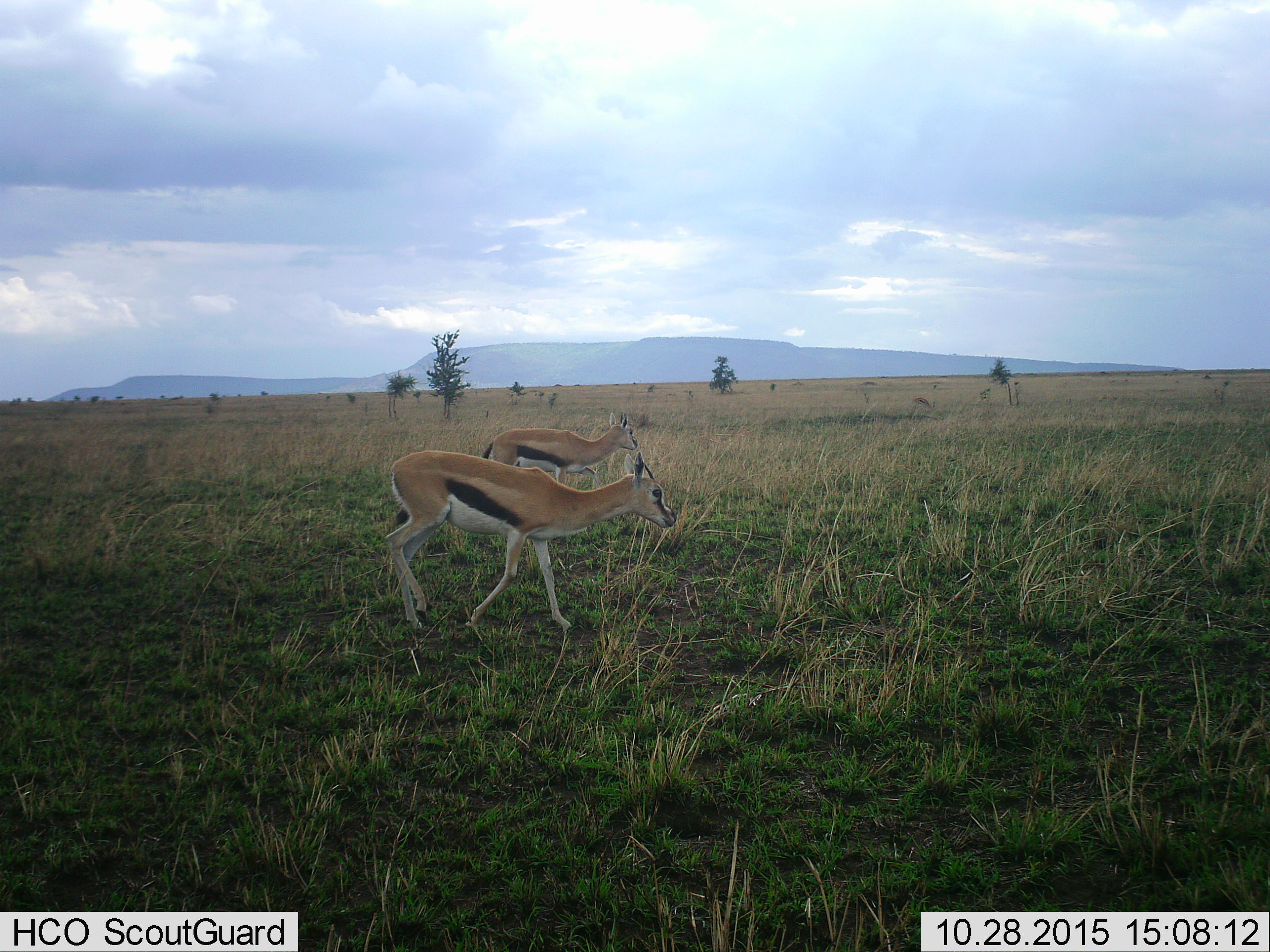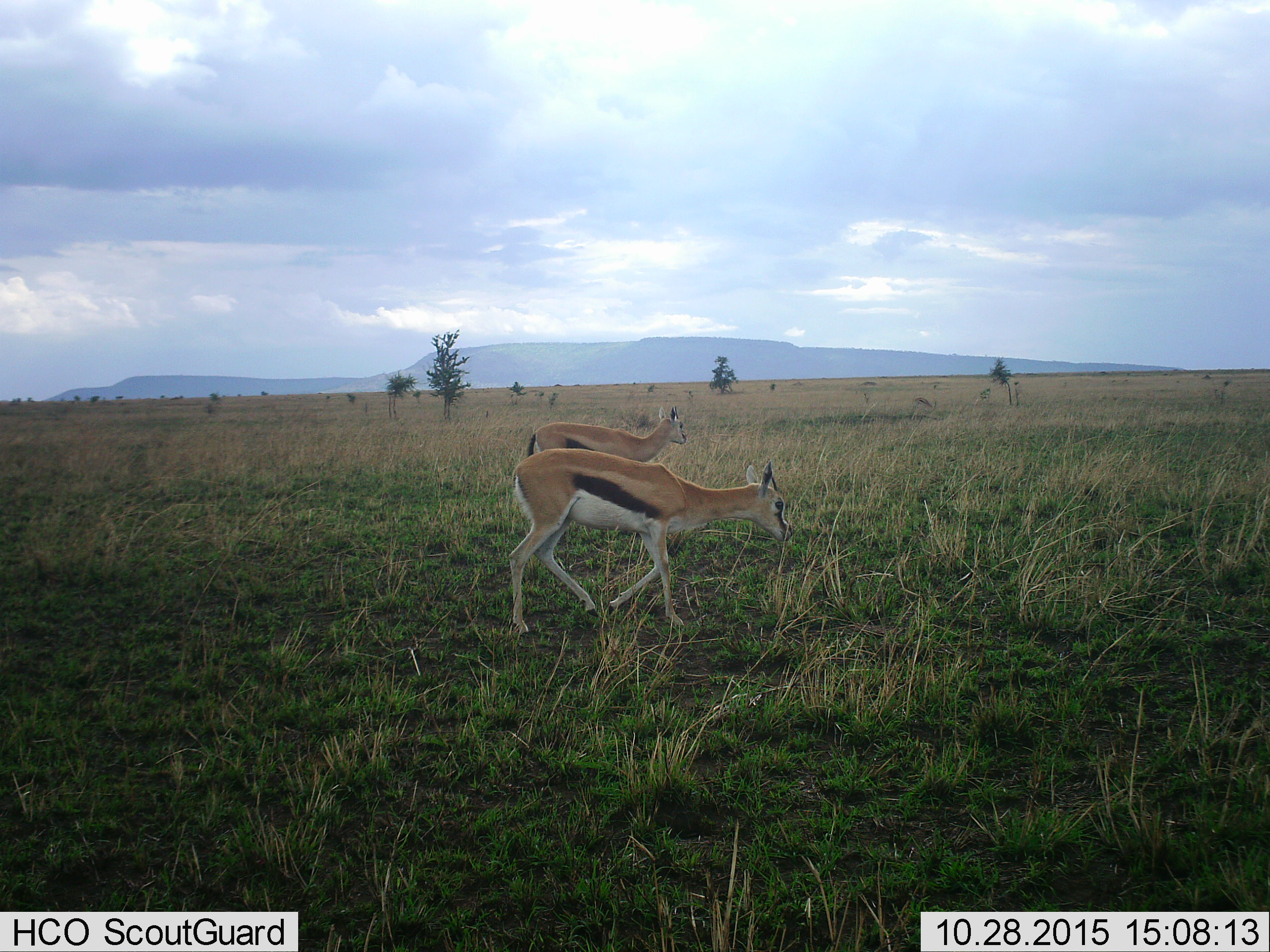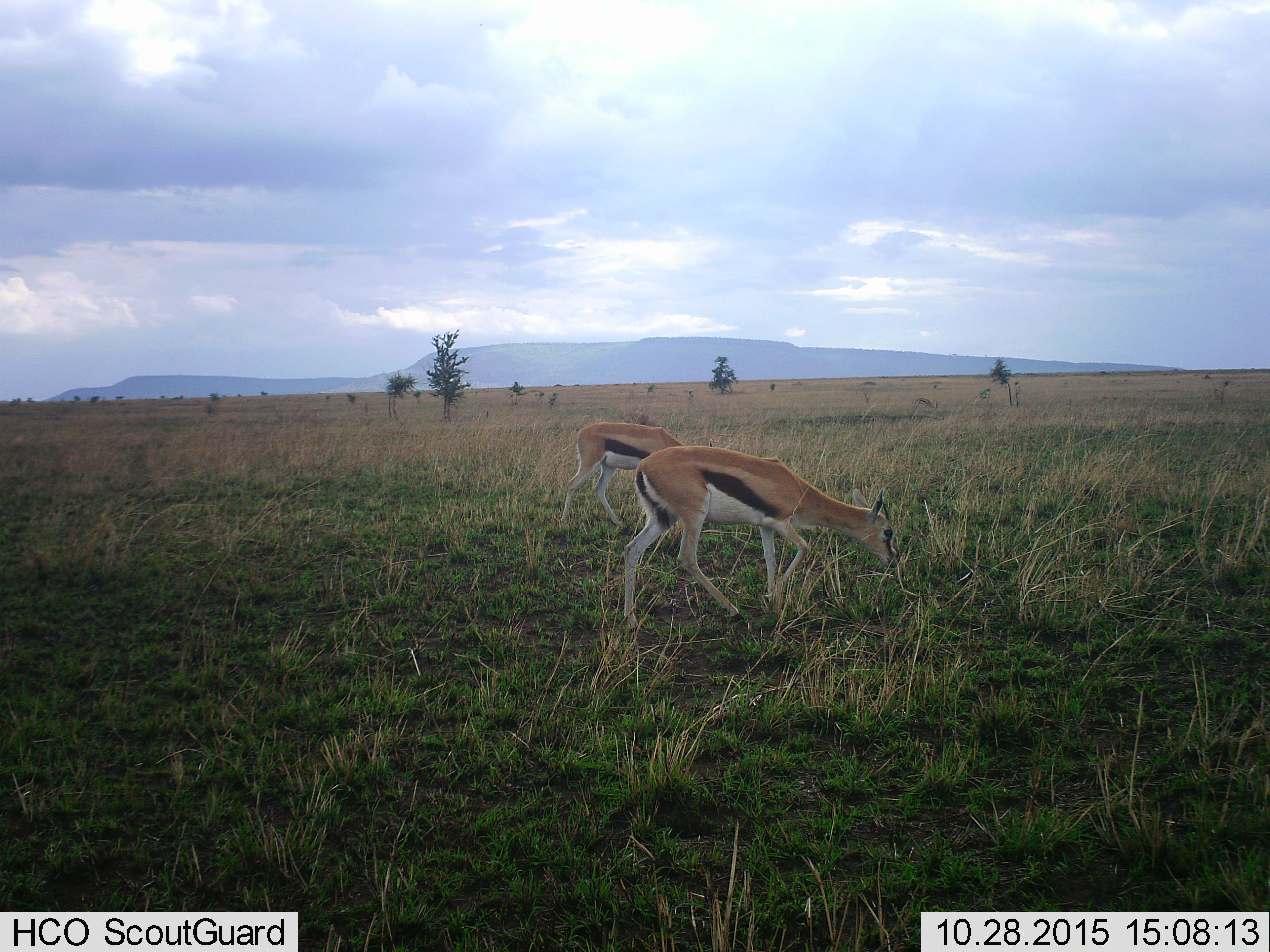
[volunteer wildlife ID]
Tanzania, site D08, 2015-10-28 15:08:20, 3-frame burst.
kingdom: Animalia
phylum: Chordata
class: Mammalia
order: Artiodactyla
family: Bovidae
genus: Eudorcas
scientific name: Eudorcas thomsonii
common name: thomson's gazelle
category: gazellethomsons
Gazellethomsons (thomson's gazelle) (Eudorcas thomsonii), count 2. Behavior (volunteer vote fractions): standing 18%, resting 0%, moving 88%, interacting 0%. Young present (vote fraction): 0%. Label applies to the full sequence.